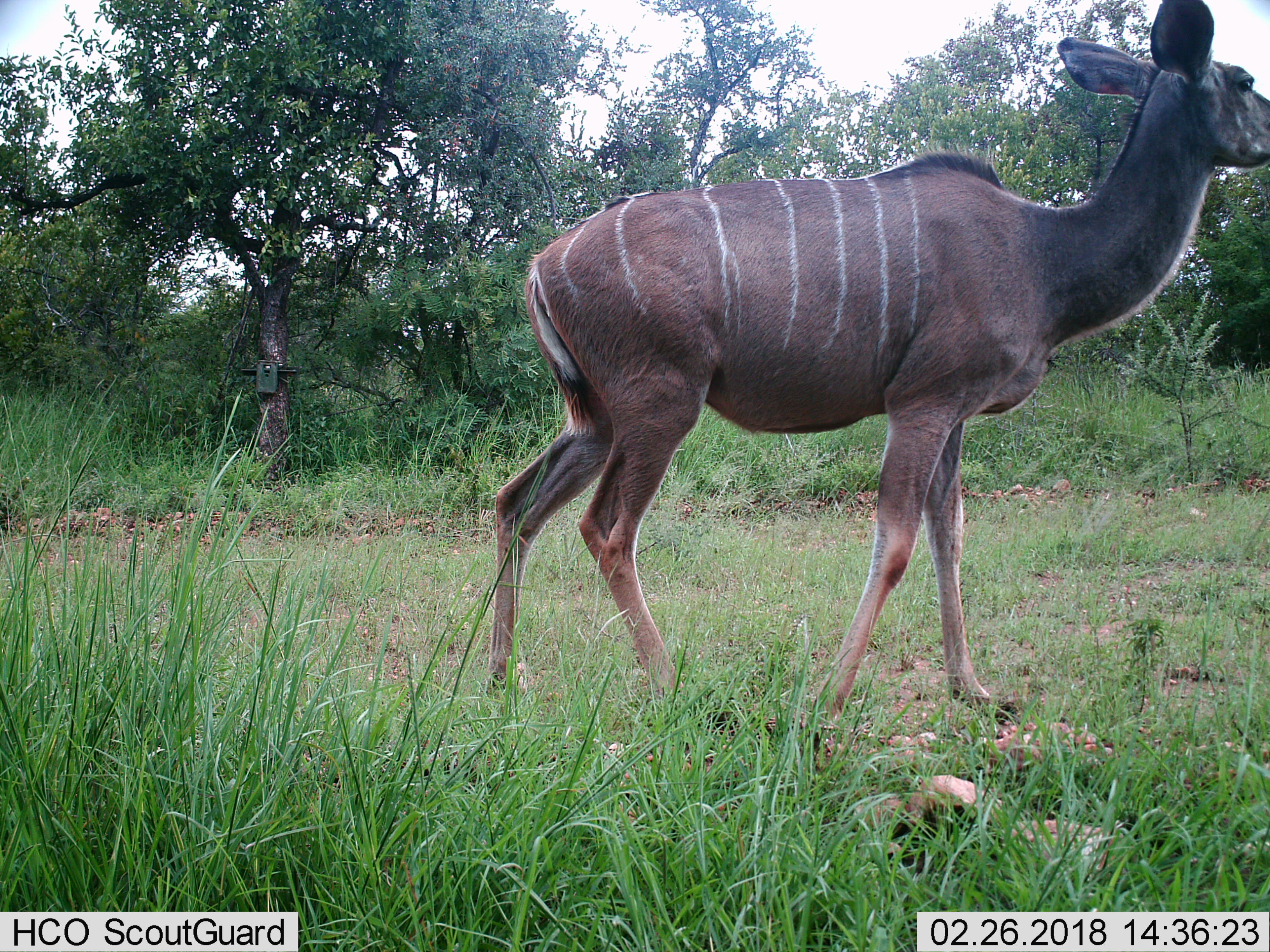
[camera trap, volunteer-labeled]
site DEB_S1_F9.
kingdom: Animalia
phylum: Chordata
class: Mammalia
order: Artiodactyla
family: Bovidae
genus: Tragelaphus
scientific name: Tragelaphus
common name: kudu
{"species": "kudu (Tragelaphus)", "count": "1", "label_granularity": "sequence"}